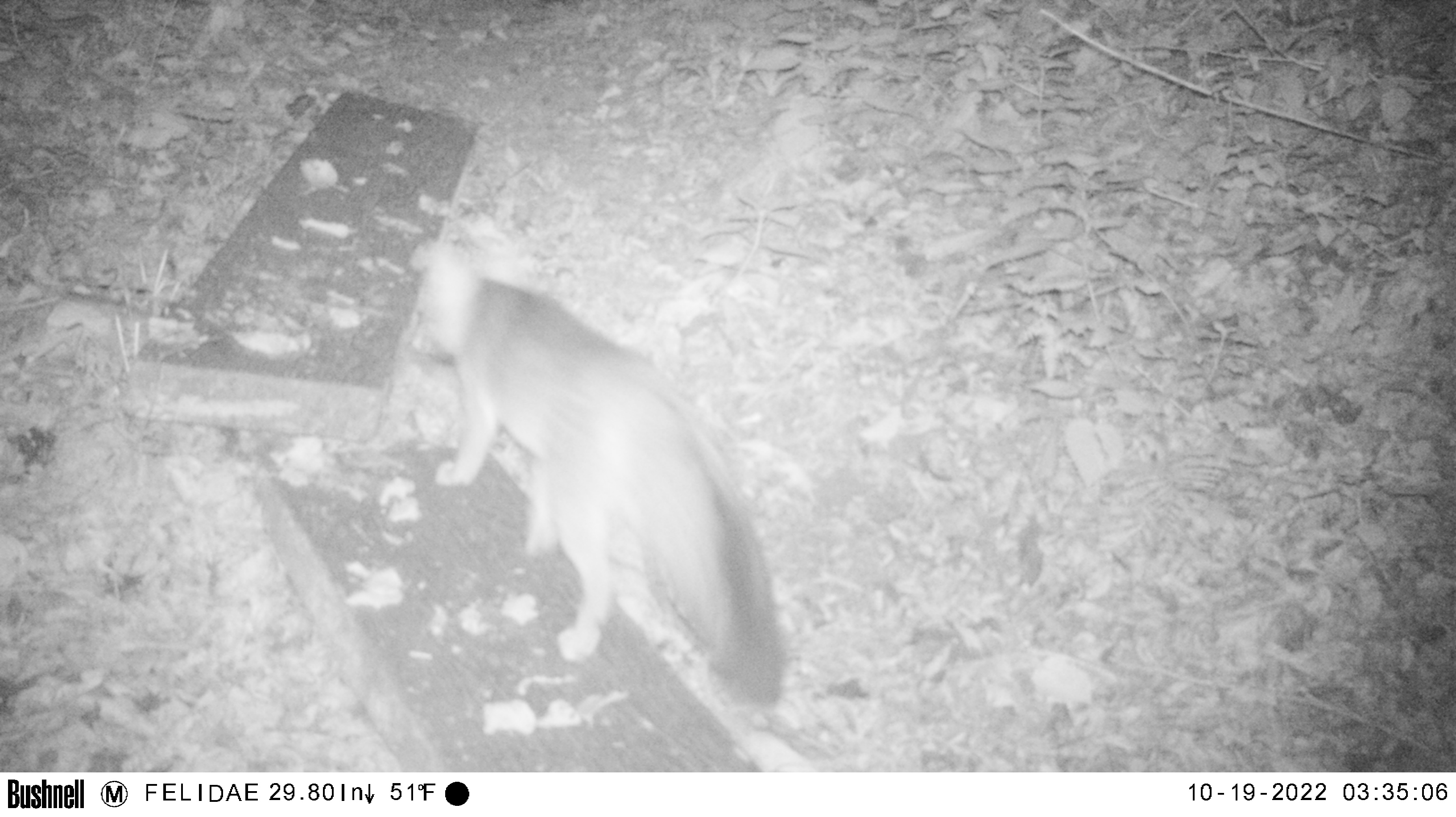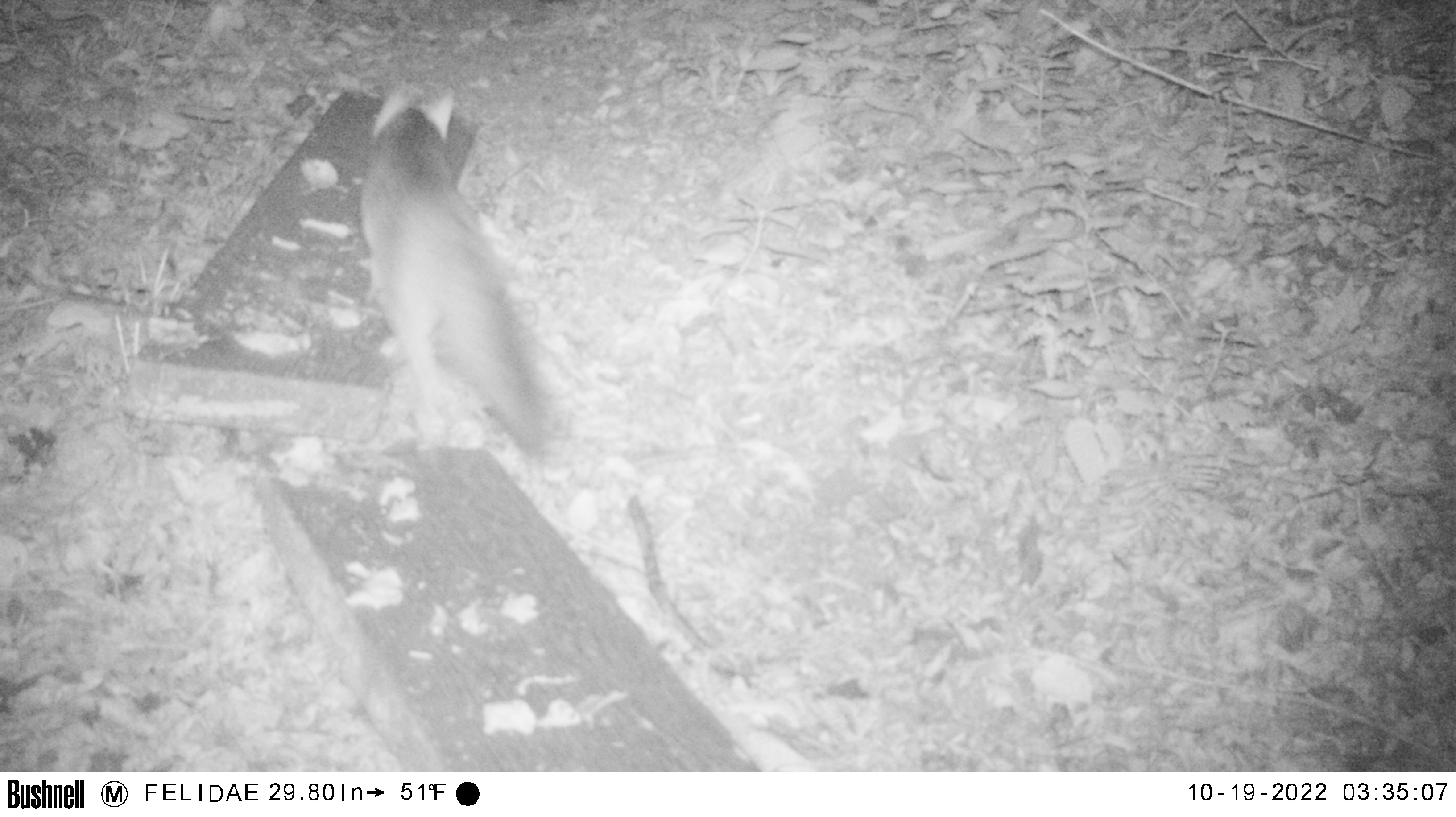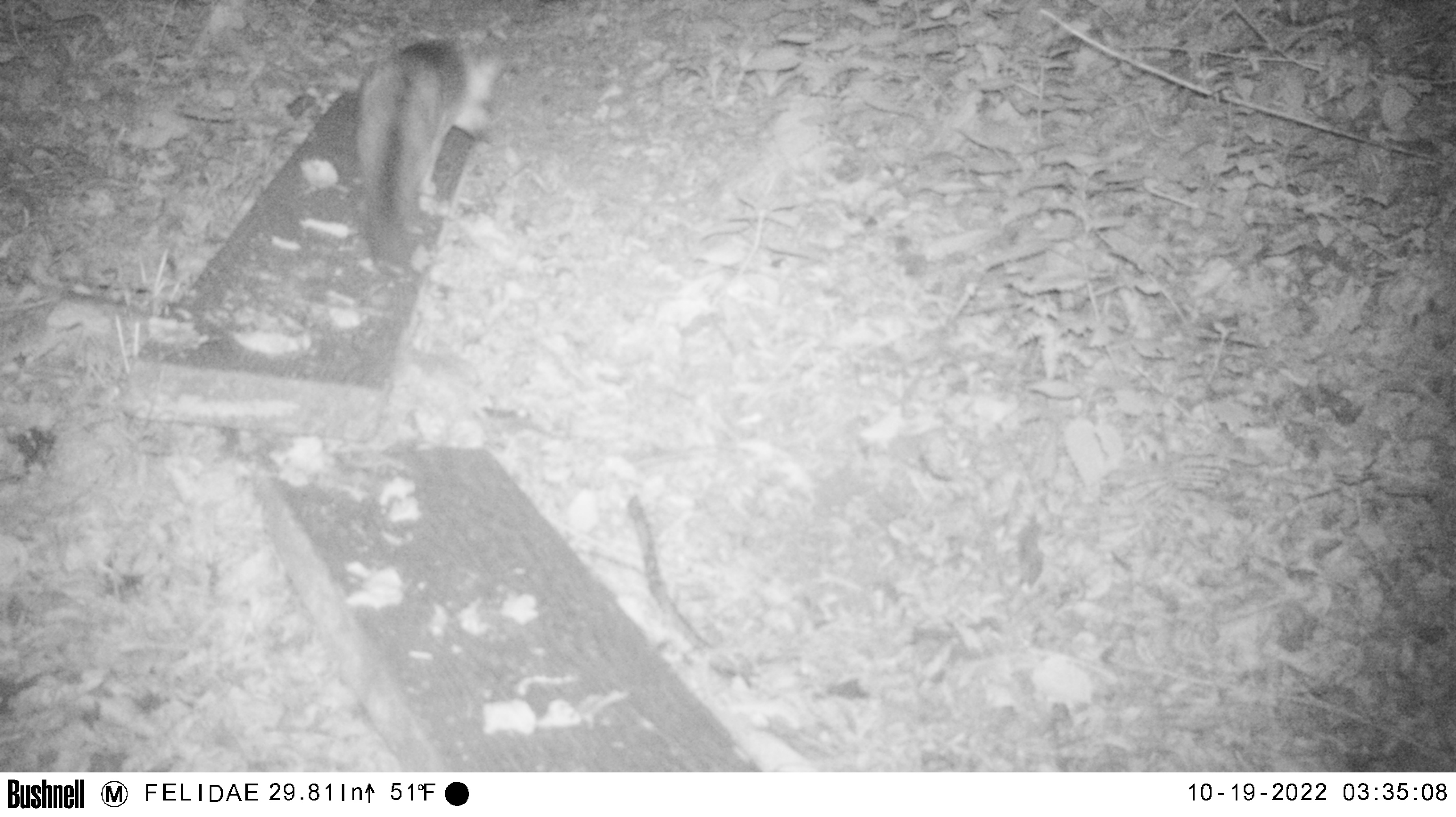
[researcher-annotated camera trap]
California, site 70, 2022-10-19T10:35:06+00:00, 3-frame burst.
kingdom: Animalia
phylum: Chordata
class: Mammalia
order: Carnivora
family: Canidae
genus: Urocyon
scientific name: Urocyon cinereoargenteus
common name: gray fox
Gray fox (Urocyon cinereoargenteus).